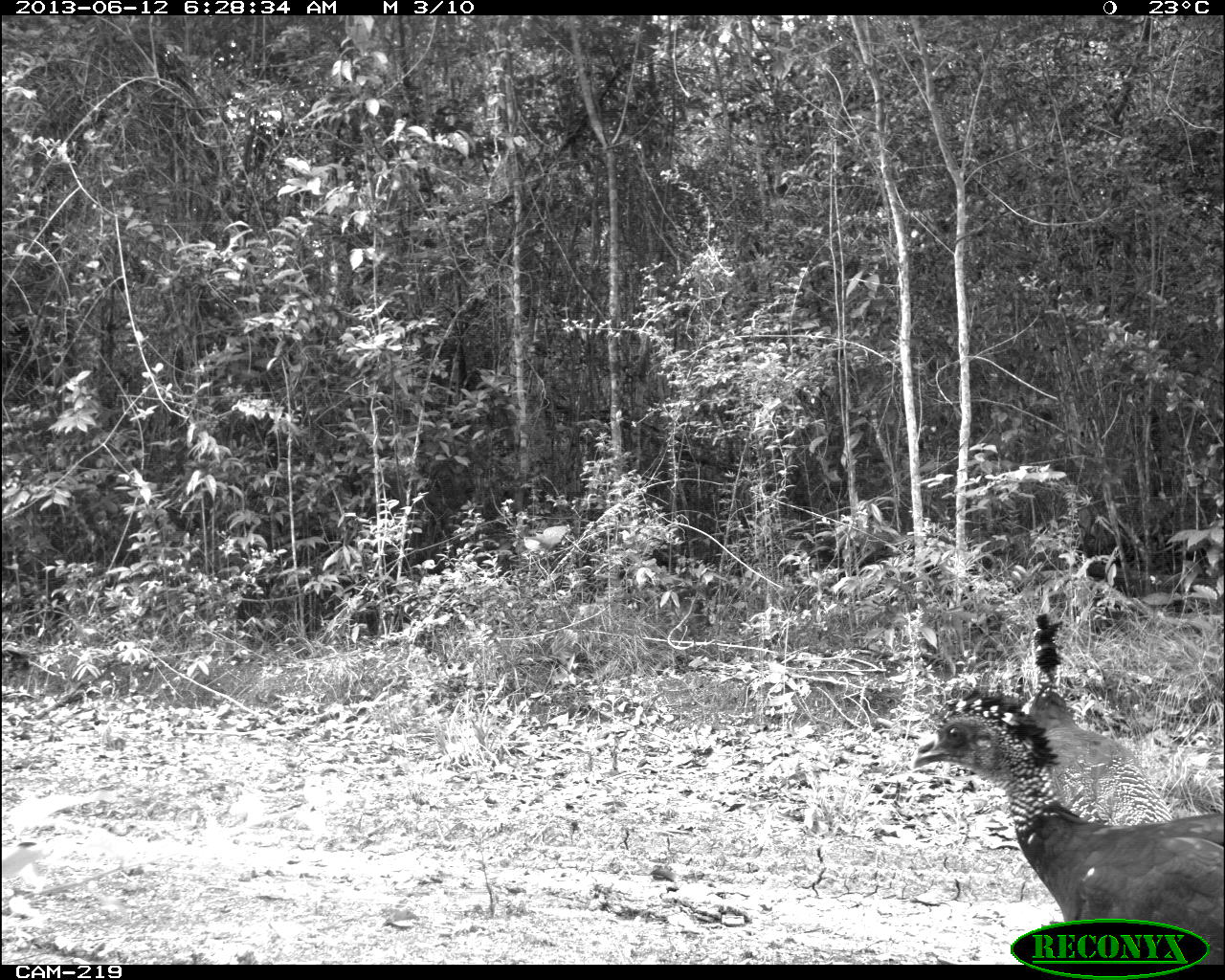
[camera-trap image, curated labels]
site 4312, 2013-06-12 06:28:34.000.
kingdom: Animalia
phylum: Chordata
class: Aves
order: Galliformes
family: Cracidae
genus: Crax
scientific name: Crax rubra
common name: great curassow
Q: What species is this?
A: Crax rubra (great curassow).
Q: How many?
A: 3.